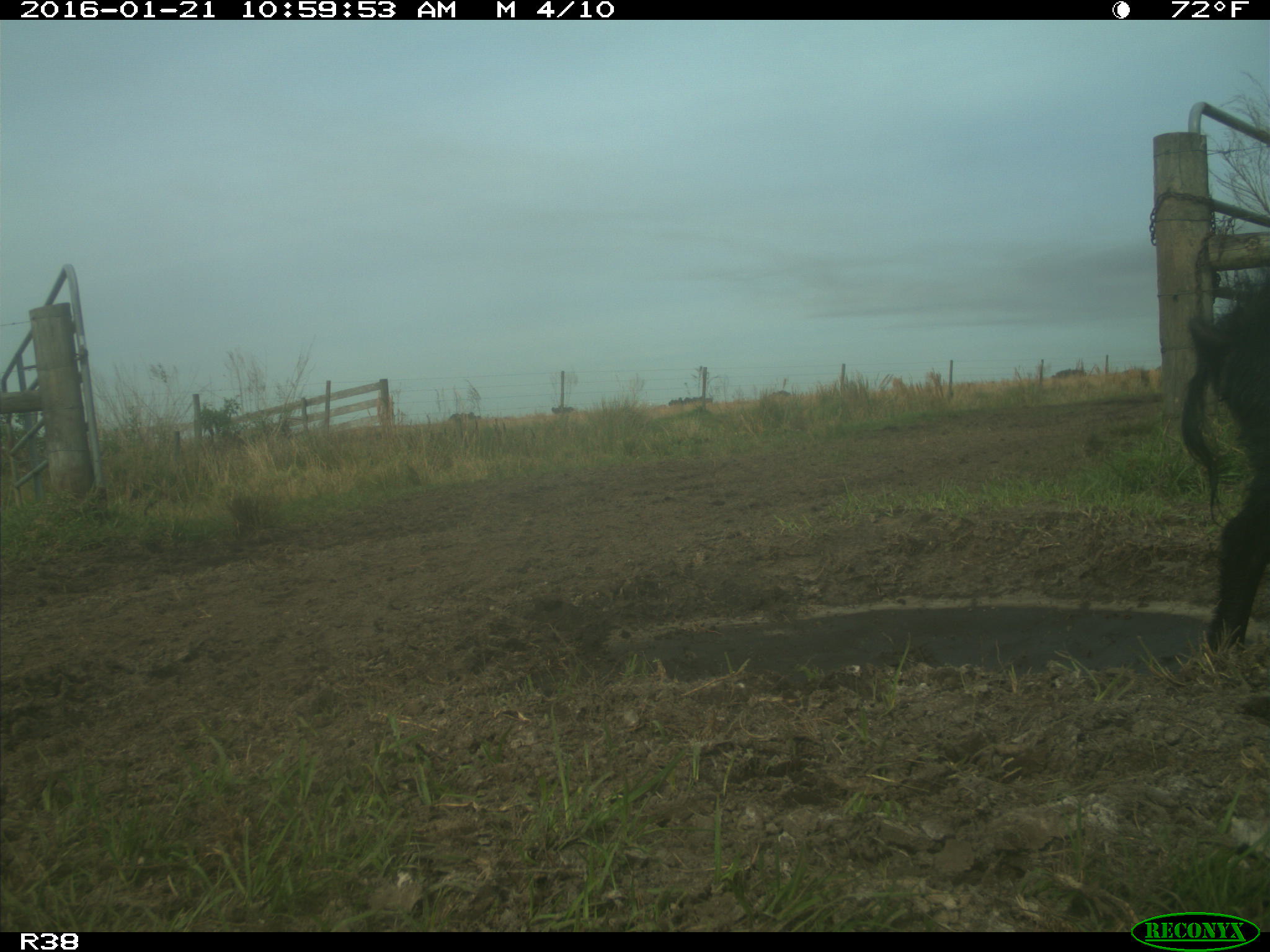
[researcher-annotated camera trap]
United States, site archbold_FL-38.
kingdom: Animalia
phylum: Chordata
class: Mammalia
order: Artiodactyla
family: Suidae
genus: Sus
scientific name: Sus scrofa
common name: wild boar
Sus scrofa (wild boar).